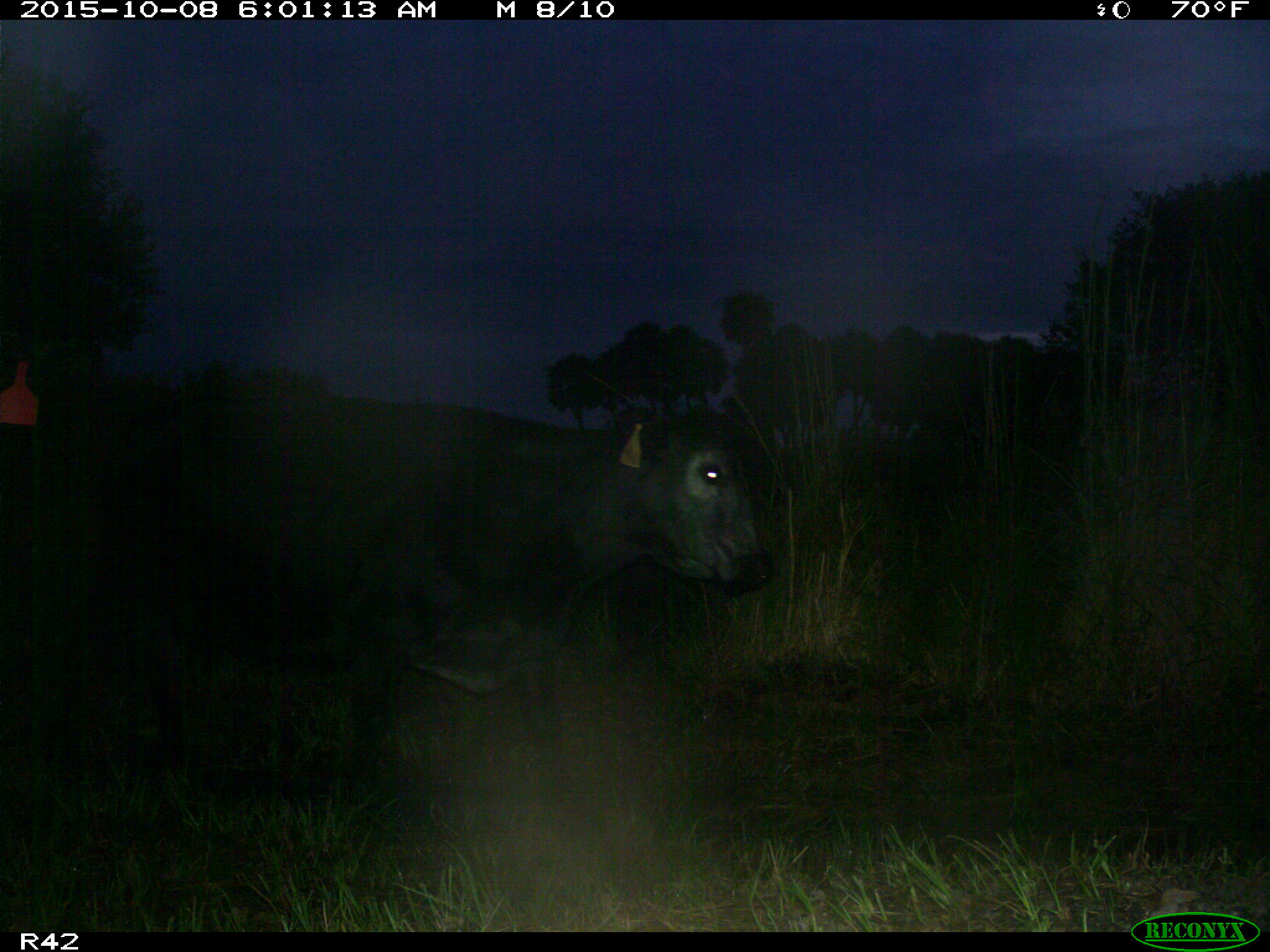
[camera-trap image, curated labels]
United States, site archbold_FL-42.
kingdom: Animalia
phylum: Chordata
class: Mammalia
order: Artiodactyla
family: Bovidae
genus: Bos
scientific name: Bos taurus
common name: domestic cow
Bos taurus (domestic cow).